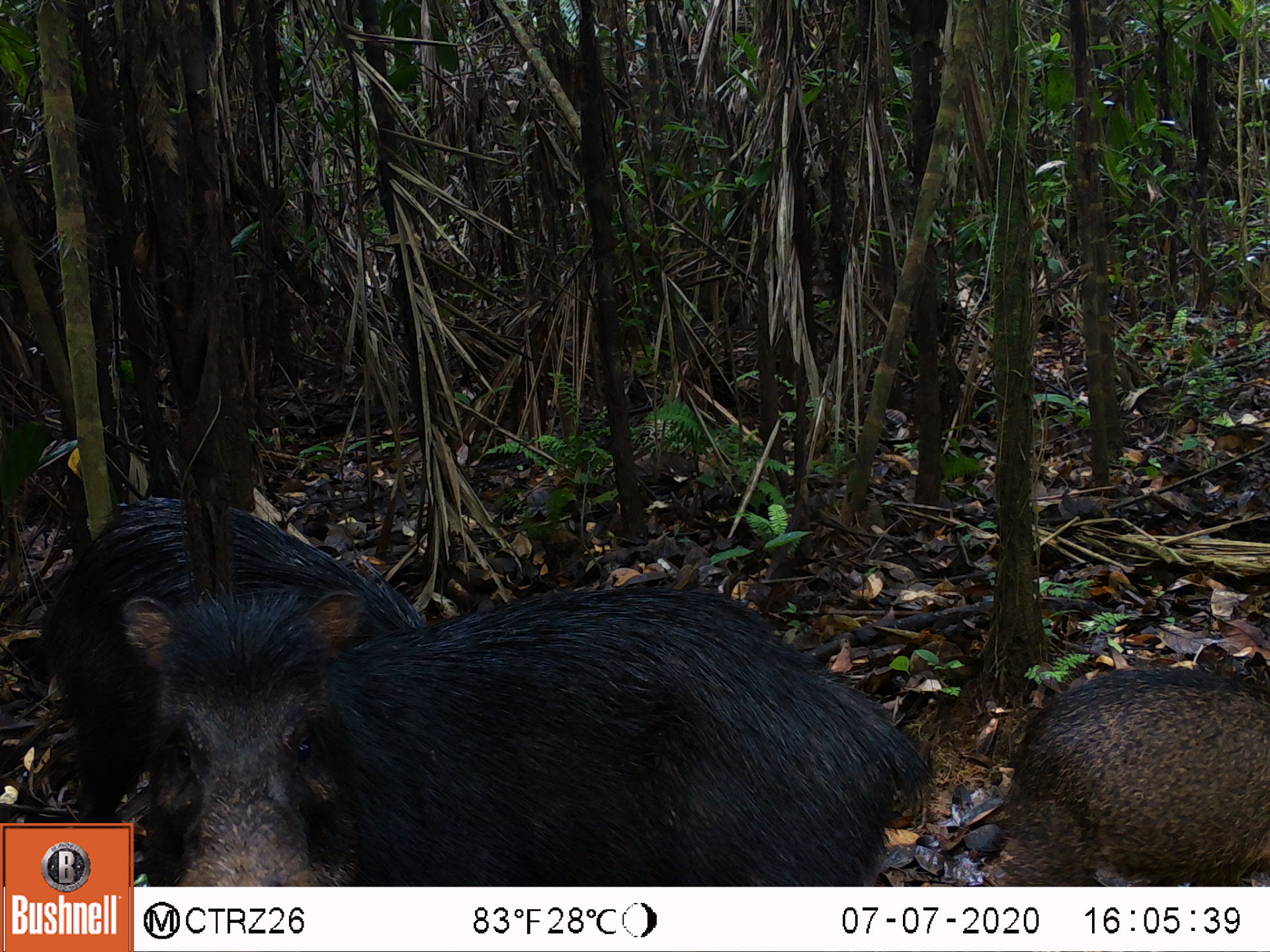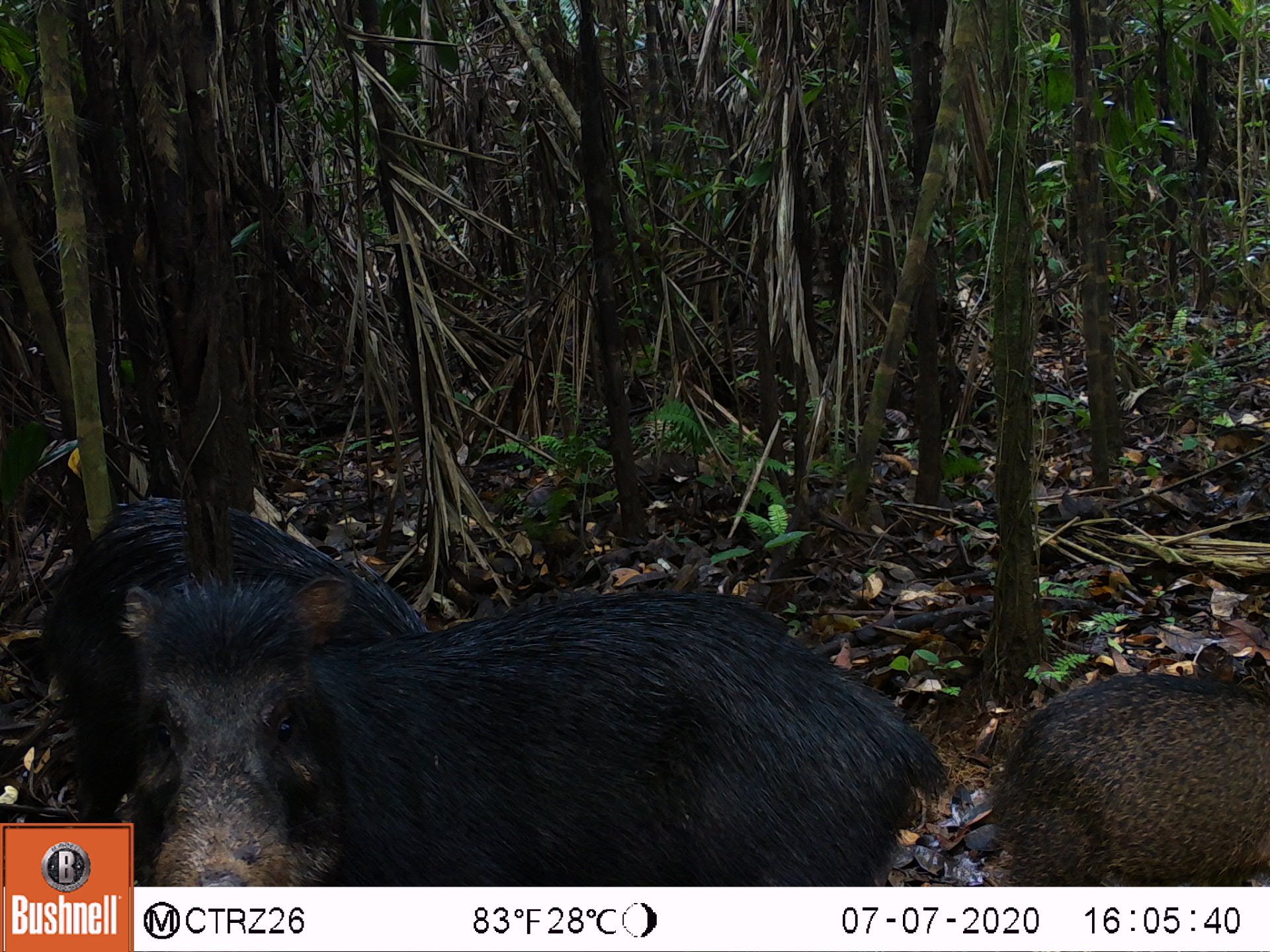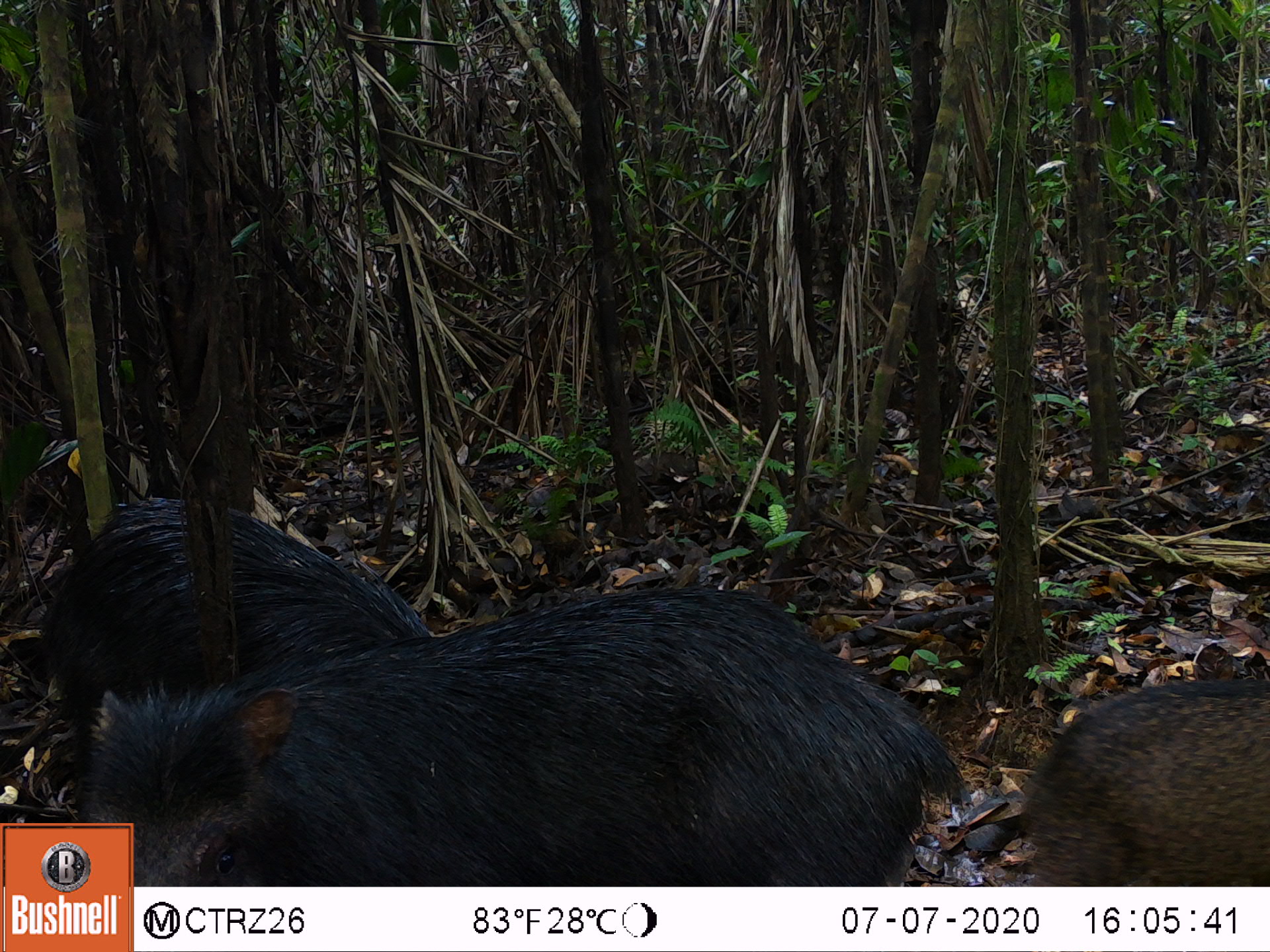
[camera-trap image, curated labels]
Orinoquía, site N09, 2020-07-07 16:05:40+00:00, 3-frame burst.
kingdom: Animalia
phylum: Chordata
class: Mammalia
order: Artiodactyla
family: Tayassuidae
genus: Tayassu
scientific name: Tayassu pecari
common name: white-lipped peccary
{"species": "white-lipped peccary (Tayassu pecari)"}